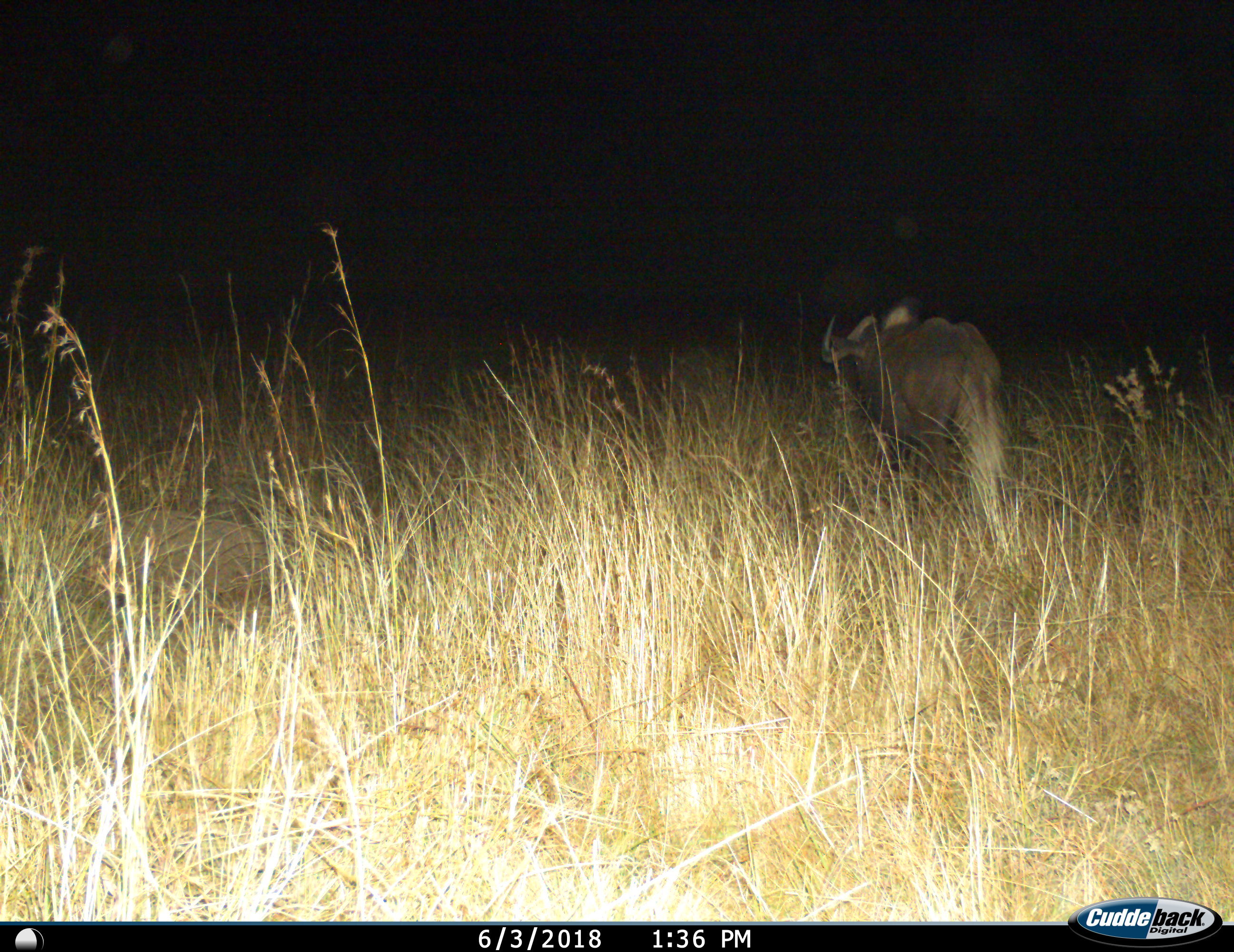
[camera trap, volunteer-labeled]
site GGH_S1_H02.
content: unidentified animal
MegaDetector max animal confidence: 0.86